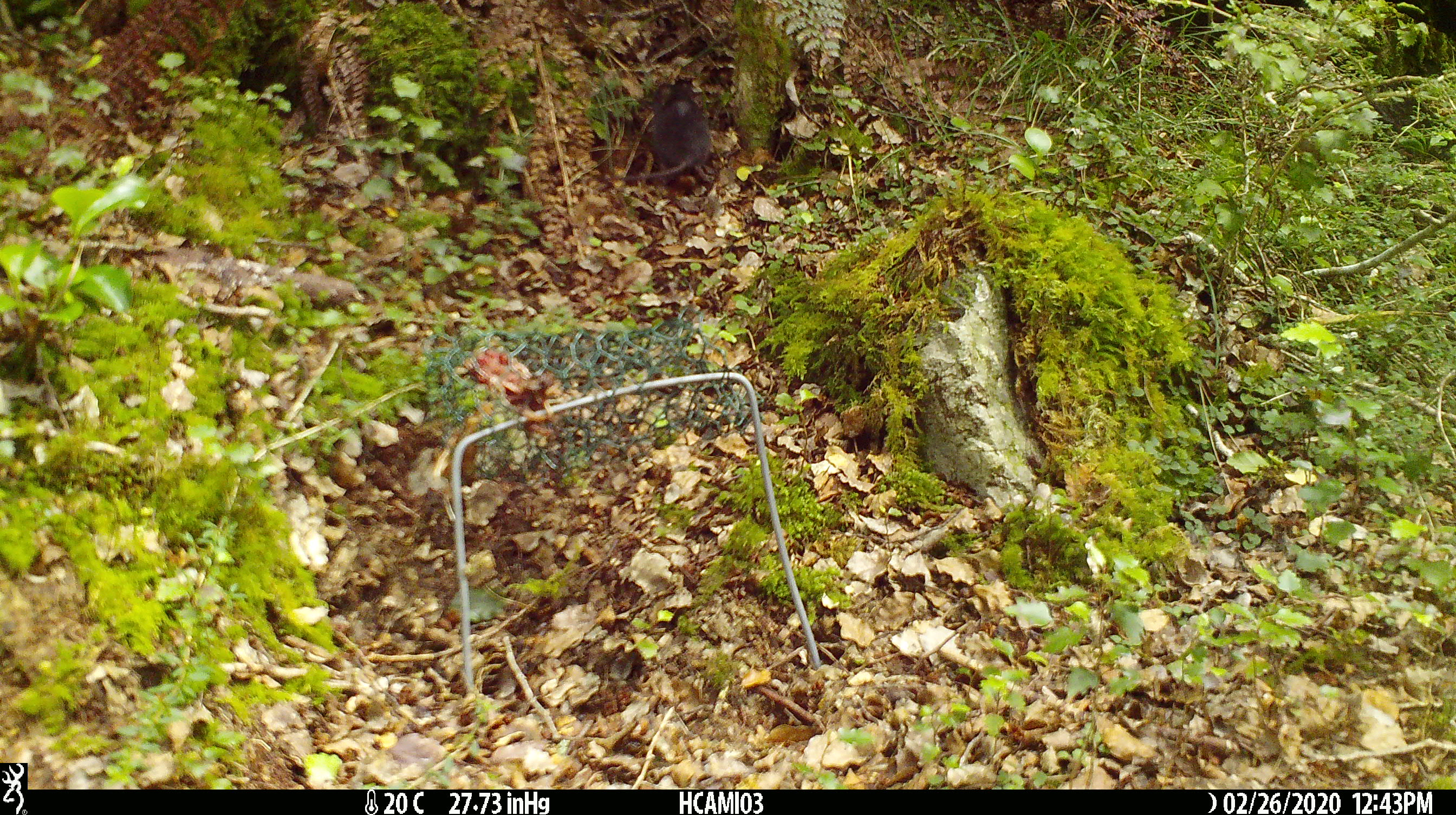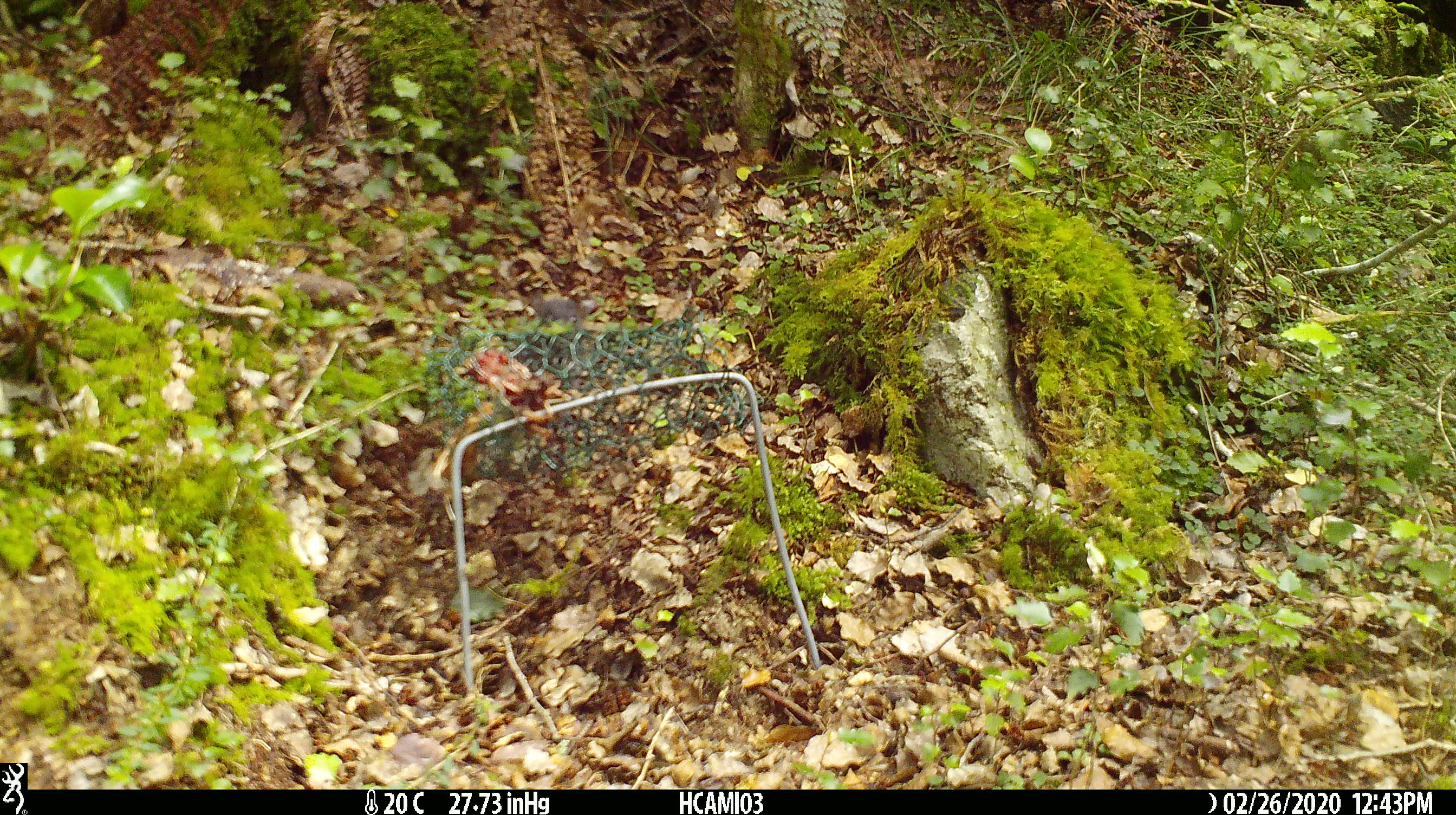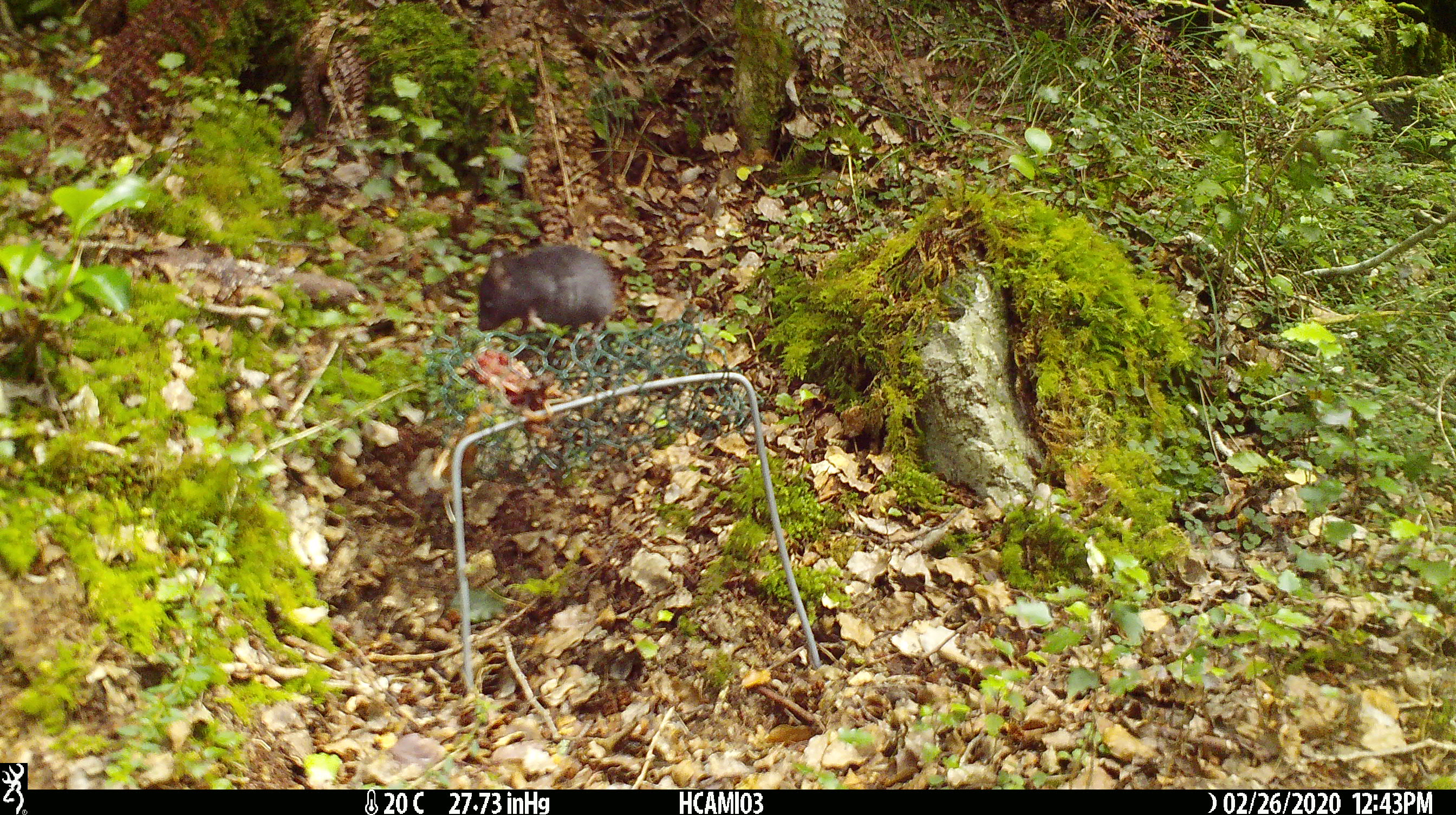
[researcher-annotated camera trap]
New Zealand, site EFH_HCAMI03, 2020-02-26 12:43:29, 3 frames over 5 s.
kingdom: Animalia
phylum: Chordata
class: Mammalia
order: Rodentia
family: Muridae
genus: Mus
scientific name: Mus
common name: mouse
Mouse (Mus).